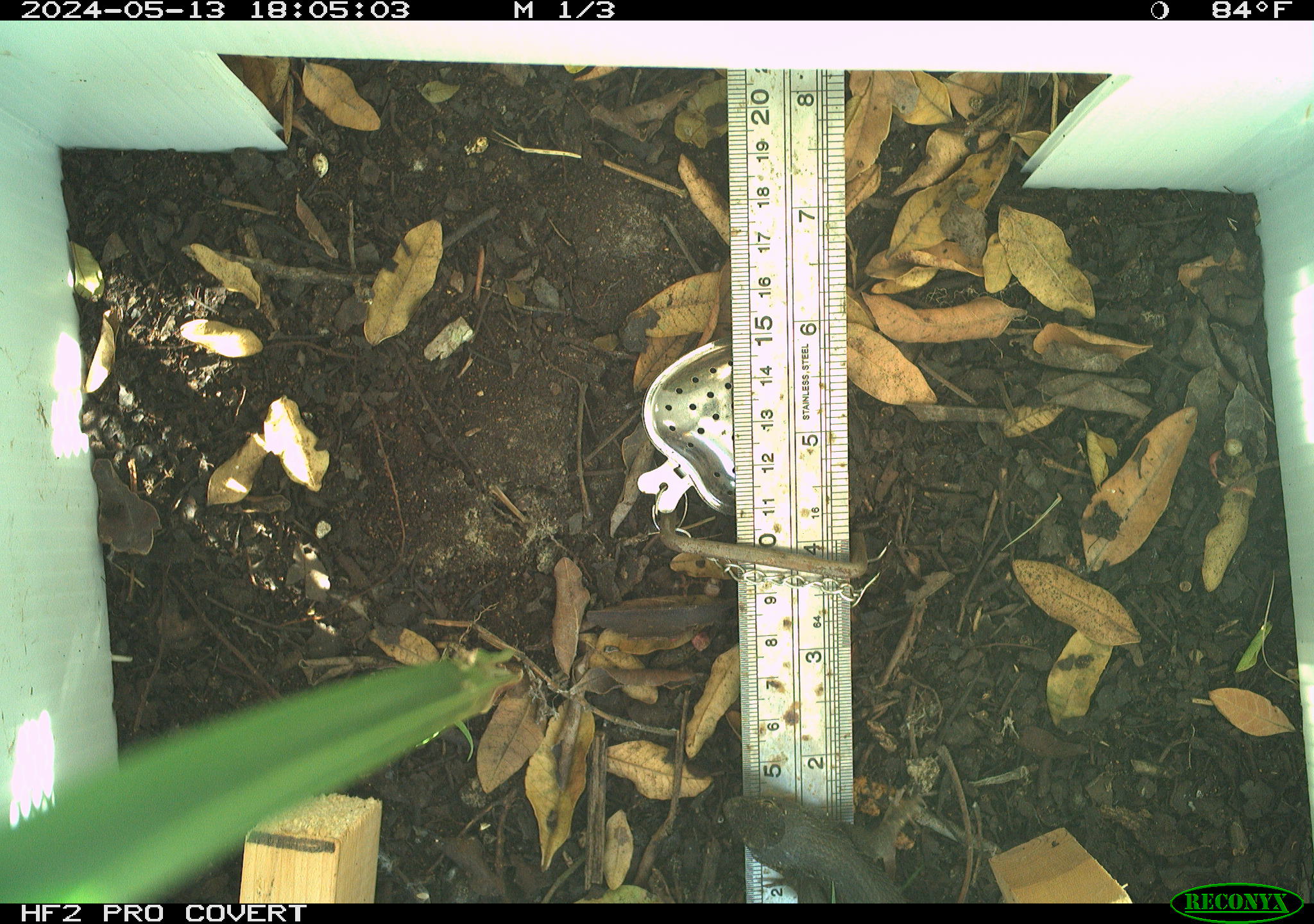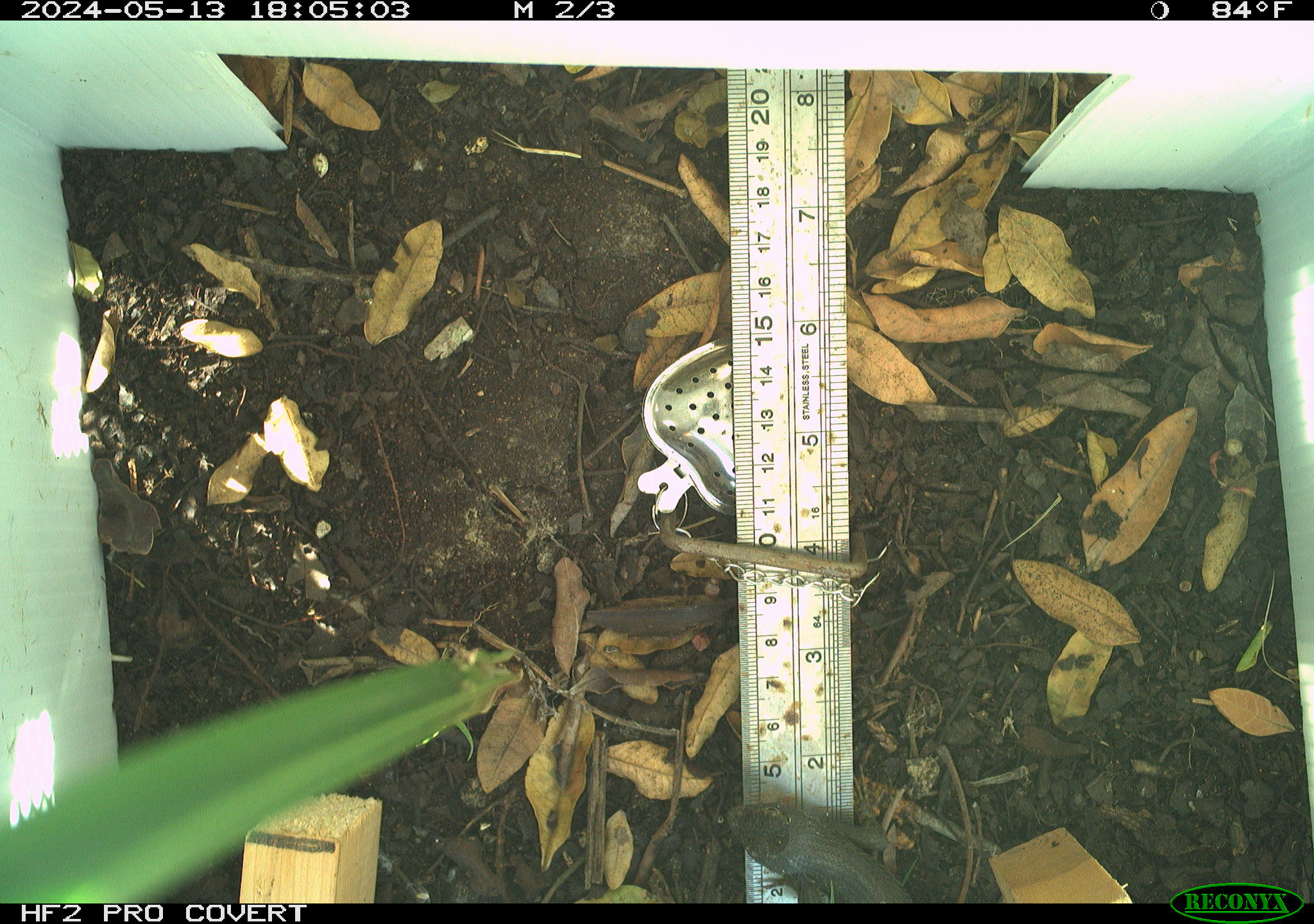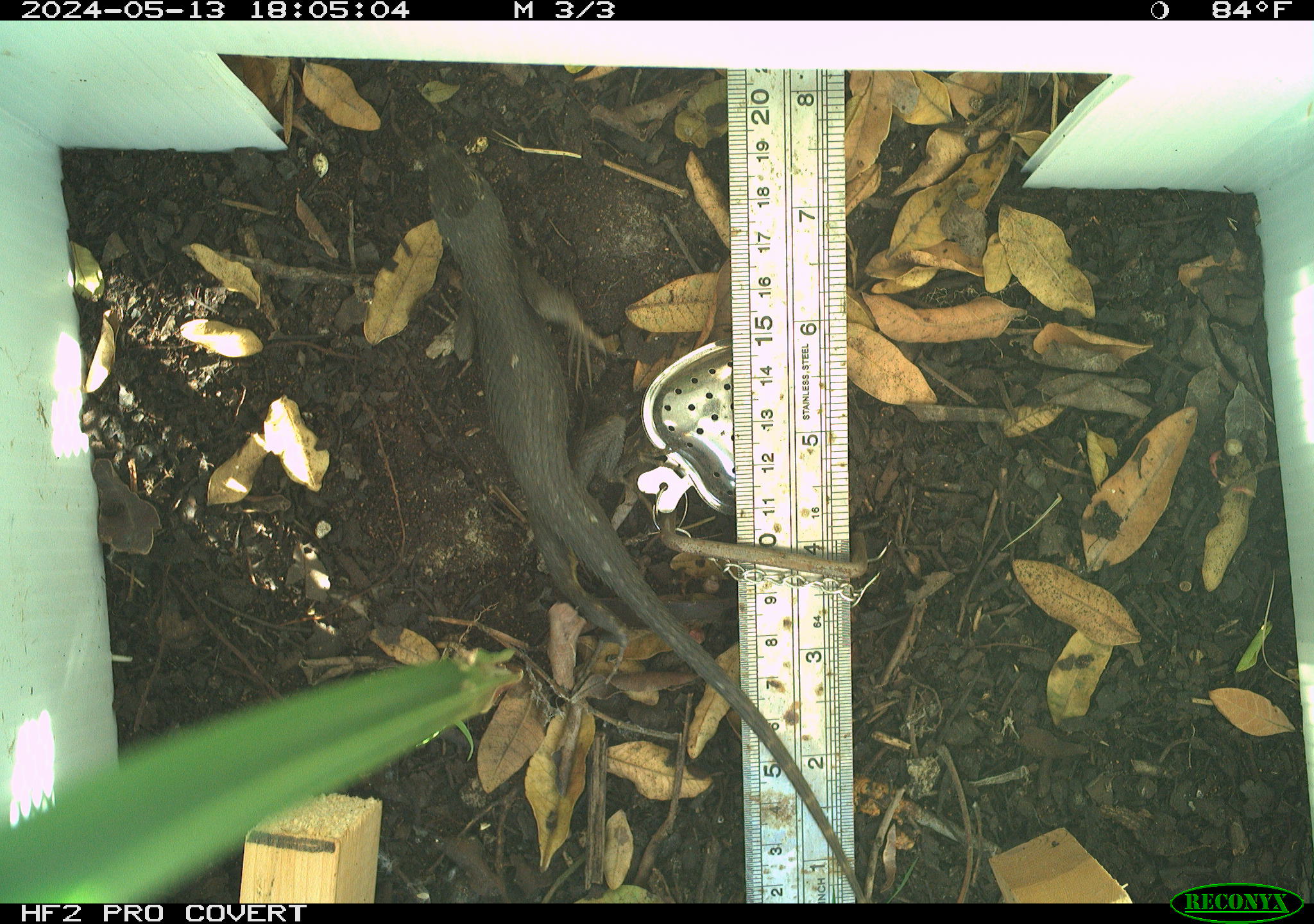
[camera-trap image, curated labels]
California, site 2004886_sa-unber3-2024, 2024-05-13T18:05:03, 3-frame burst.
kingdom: Animalia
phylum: Chordata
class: Reptilia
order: Squamata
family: Phrynosomatidae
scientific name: Phrynosomatidae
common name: phrynosomatid lizards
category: phrynosomatidae family